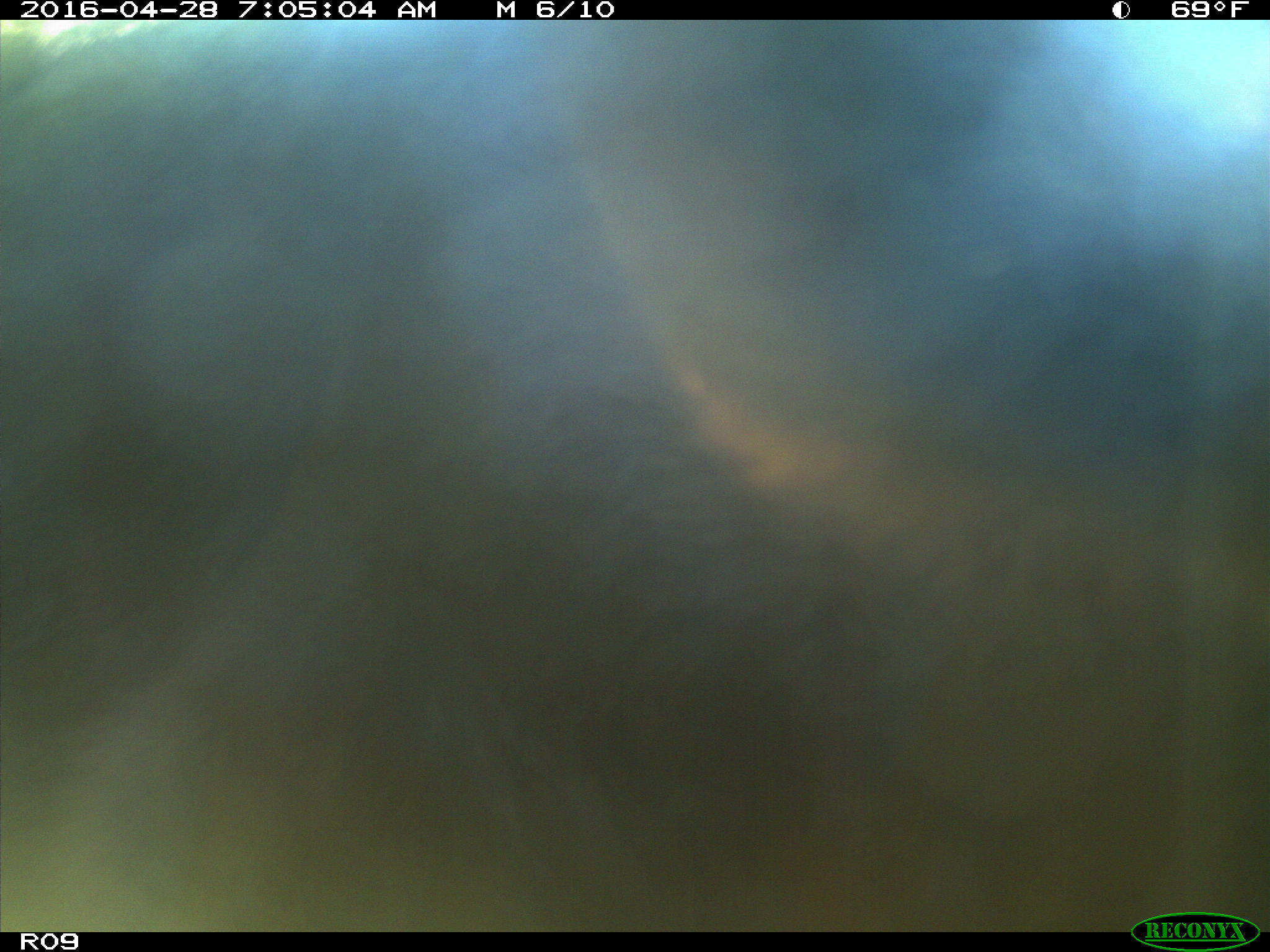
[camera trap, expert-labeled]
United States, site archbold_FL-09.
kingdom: Animalia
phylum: Chordata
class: Mammalia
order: Artiodactyla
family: Bovidae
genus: Bos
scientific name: Bos taurus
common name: domestic cow